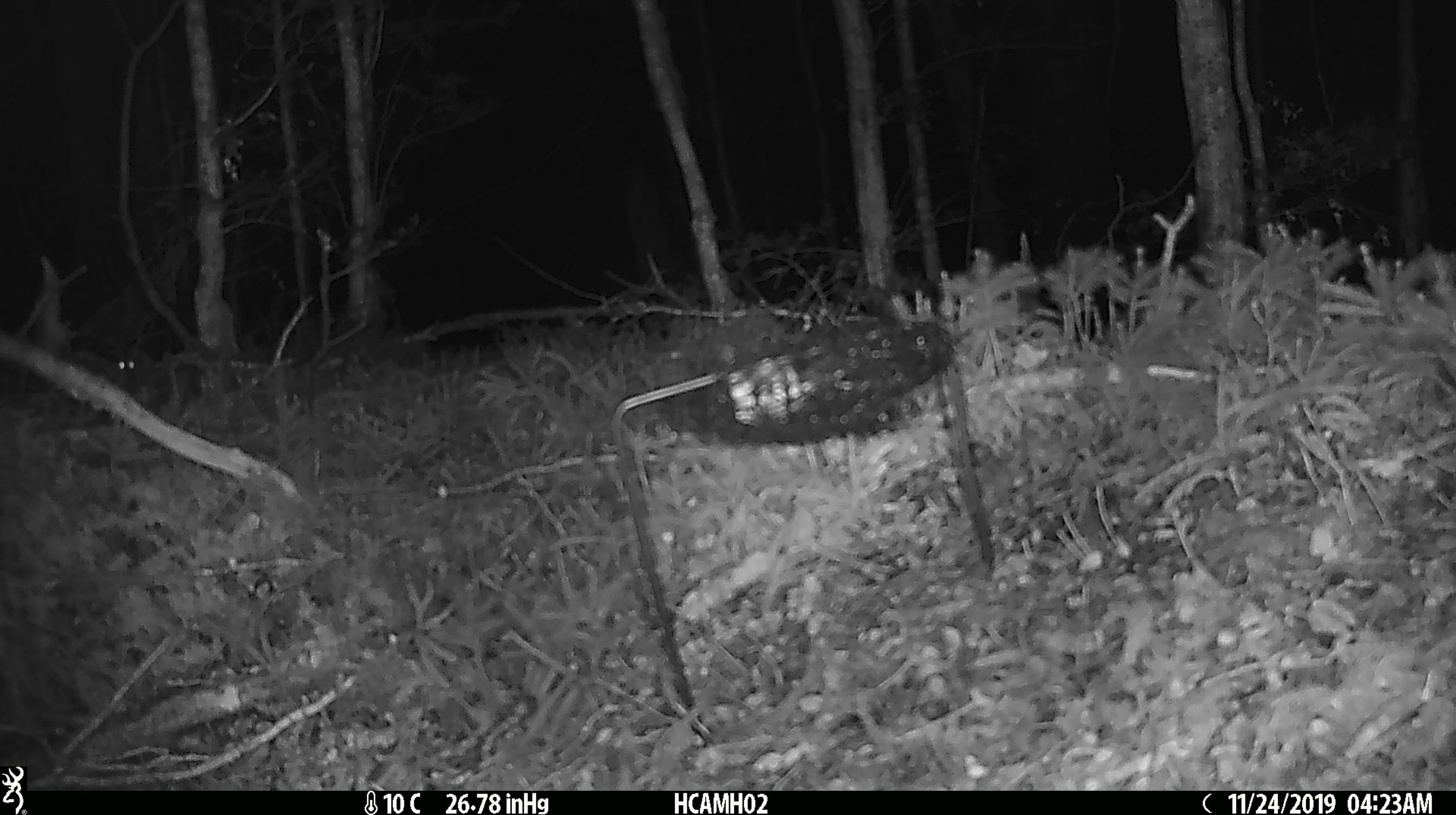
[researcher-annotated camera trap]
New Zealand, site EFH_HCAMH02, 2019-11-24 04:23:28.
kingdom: Animalia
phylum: Chordata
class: Mammalia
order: Rodentia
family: Muridae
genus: Mus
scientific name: Mus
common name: mouse